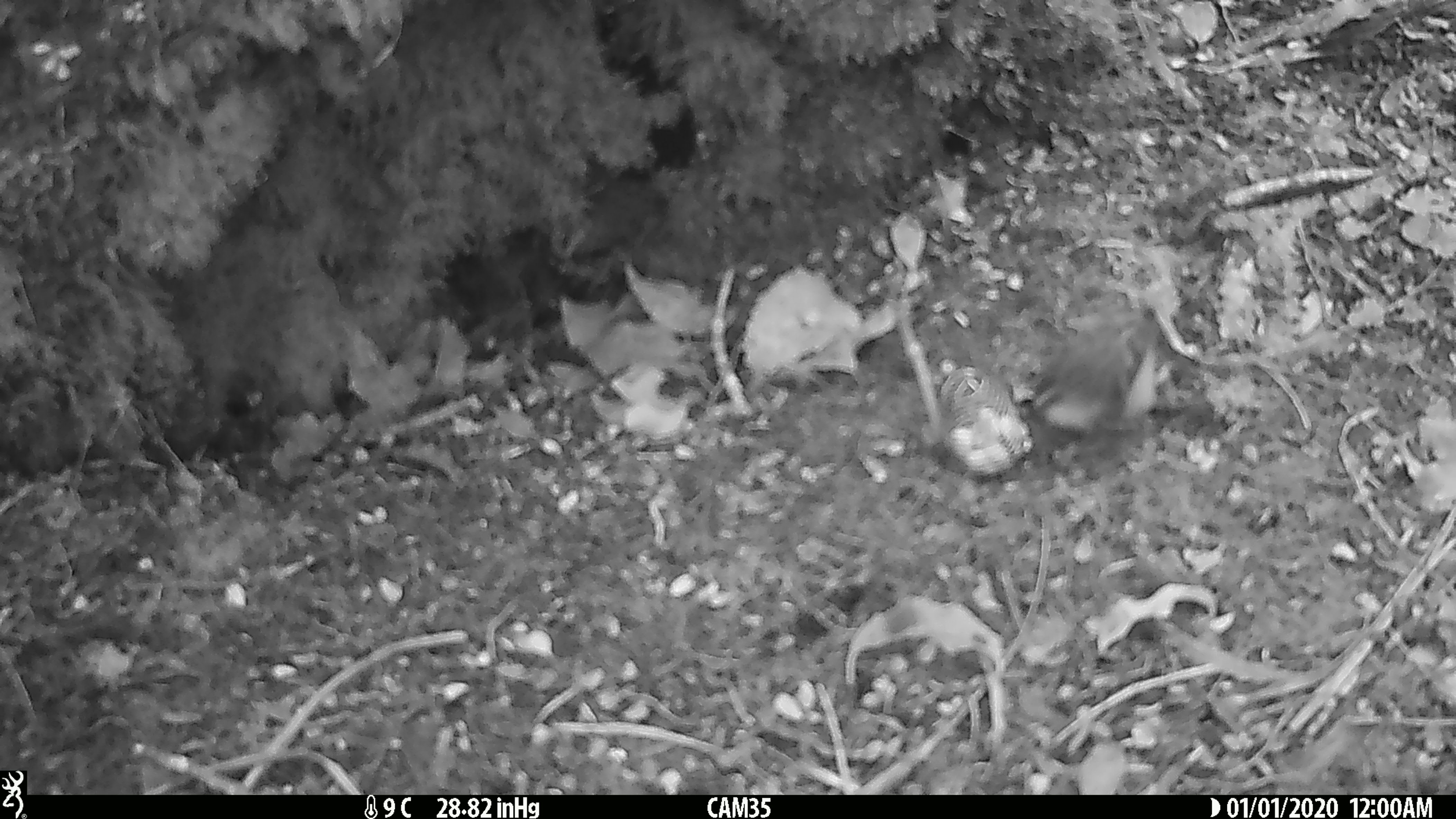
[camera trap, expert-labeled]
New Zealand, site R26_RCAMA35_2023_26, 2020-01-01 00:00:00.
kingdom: Animalia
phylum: Chordata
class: Aves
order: Passeriformes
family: Acanthisittidae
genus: Acanthisitta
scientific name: Acanthisitta chloris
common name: rifleman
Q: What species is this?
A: Rifleman (Acanthisitta chloris).